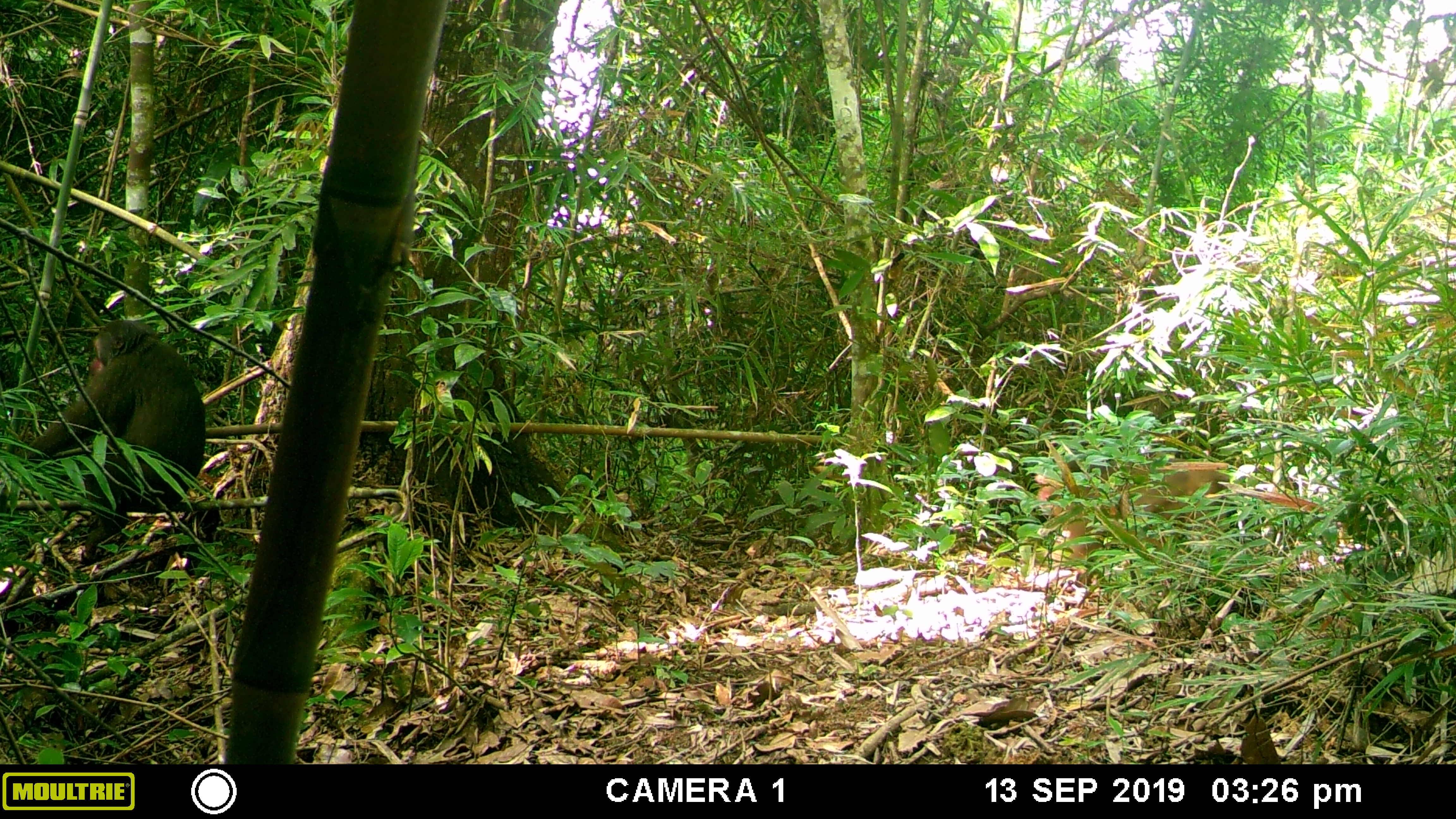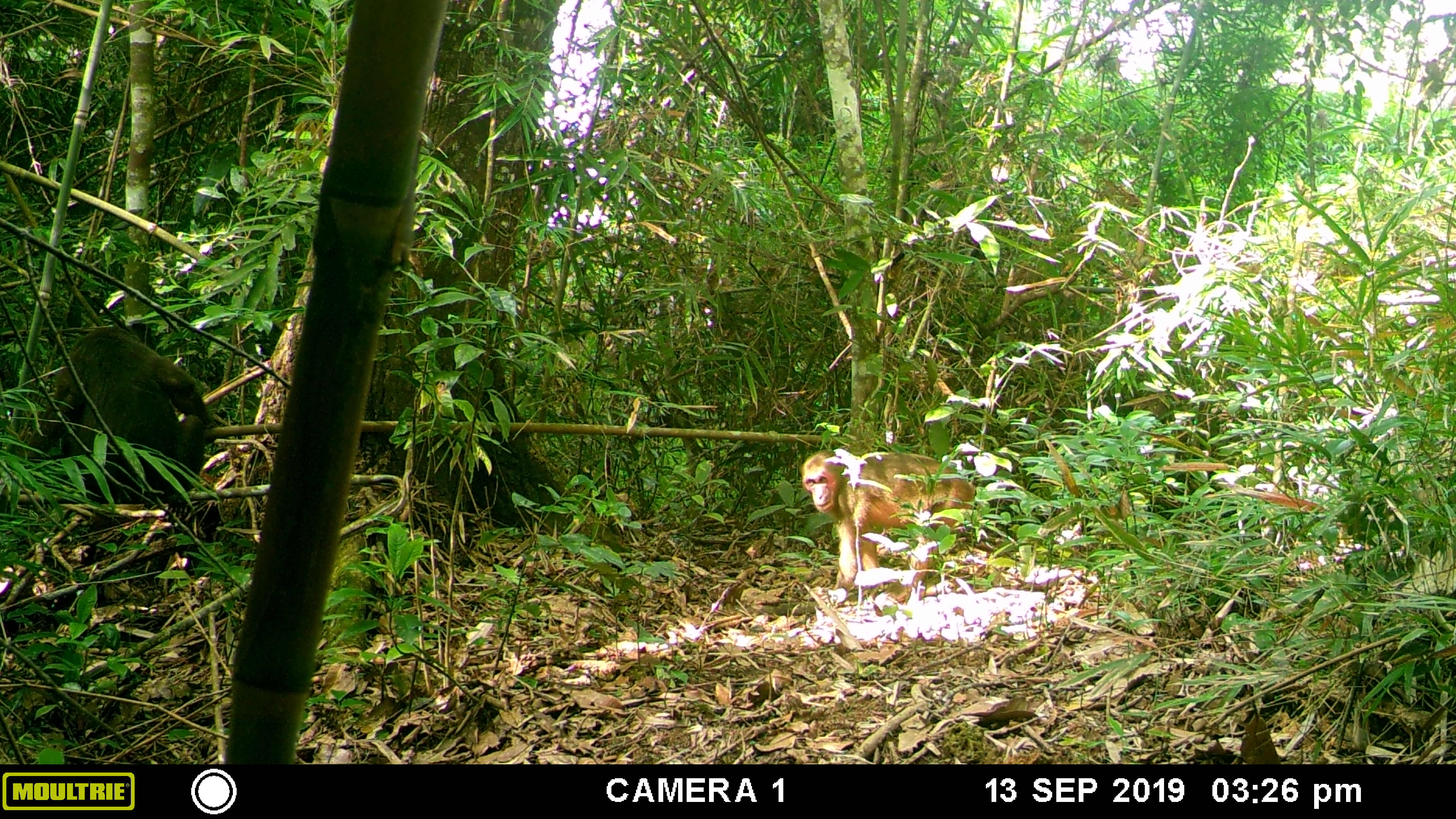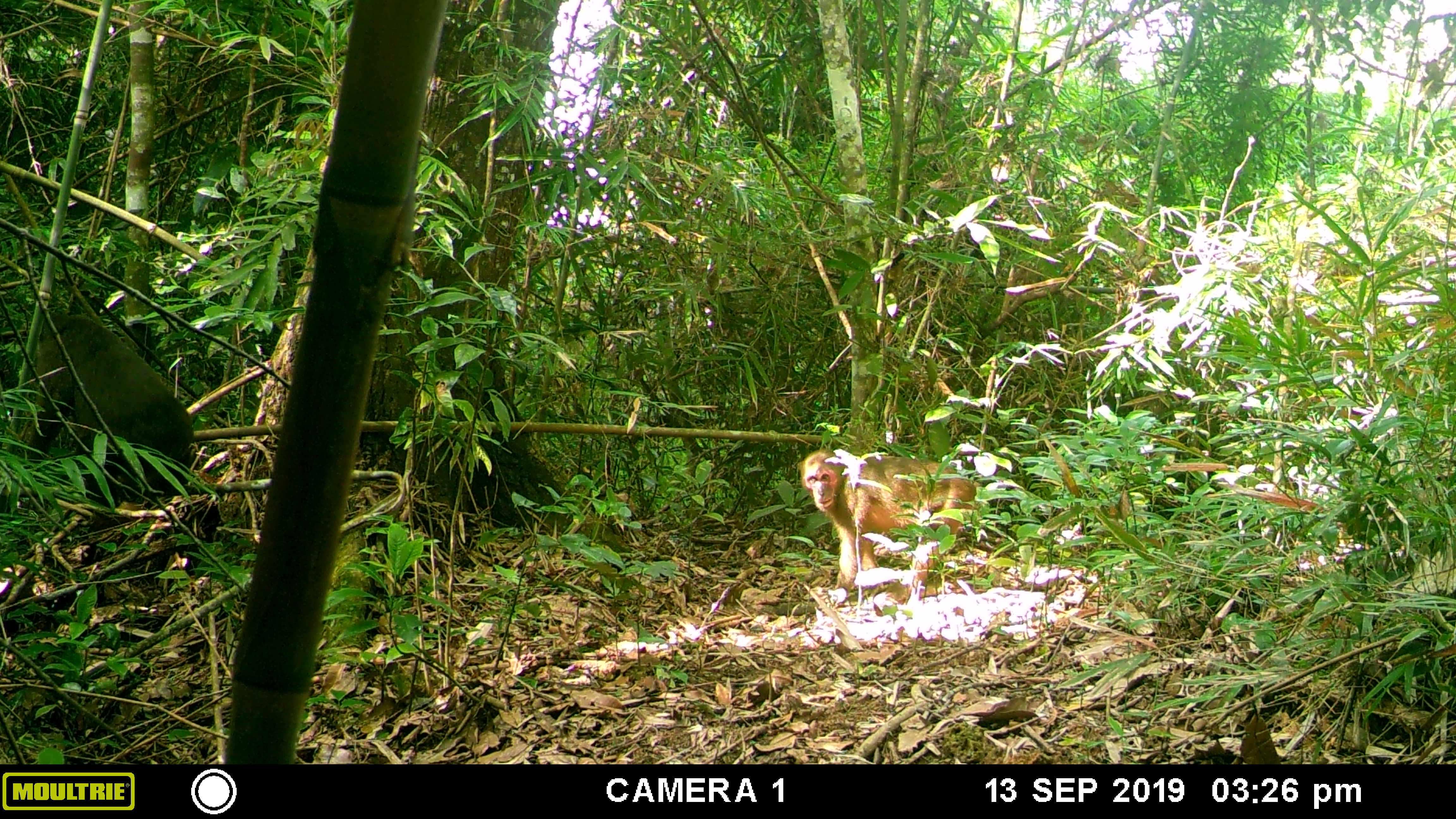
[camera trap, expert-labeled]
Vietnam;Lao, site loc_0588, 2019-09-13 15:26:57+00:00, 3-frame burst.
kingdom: Animalia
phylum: Chordata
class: Mammalia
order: Primates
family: Cercopithecidae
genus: Macaca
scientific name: Macaca arctoides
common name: stump-tailed macaque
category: stump tailed macaque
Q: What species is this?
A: Stump tailed macaque (stump-tailed macaque) (Macaca arctoides).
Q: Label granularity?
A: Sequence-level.